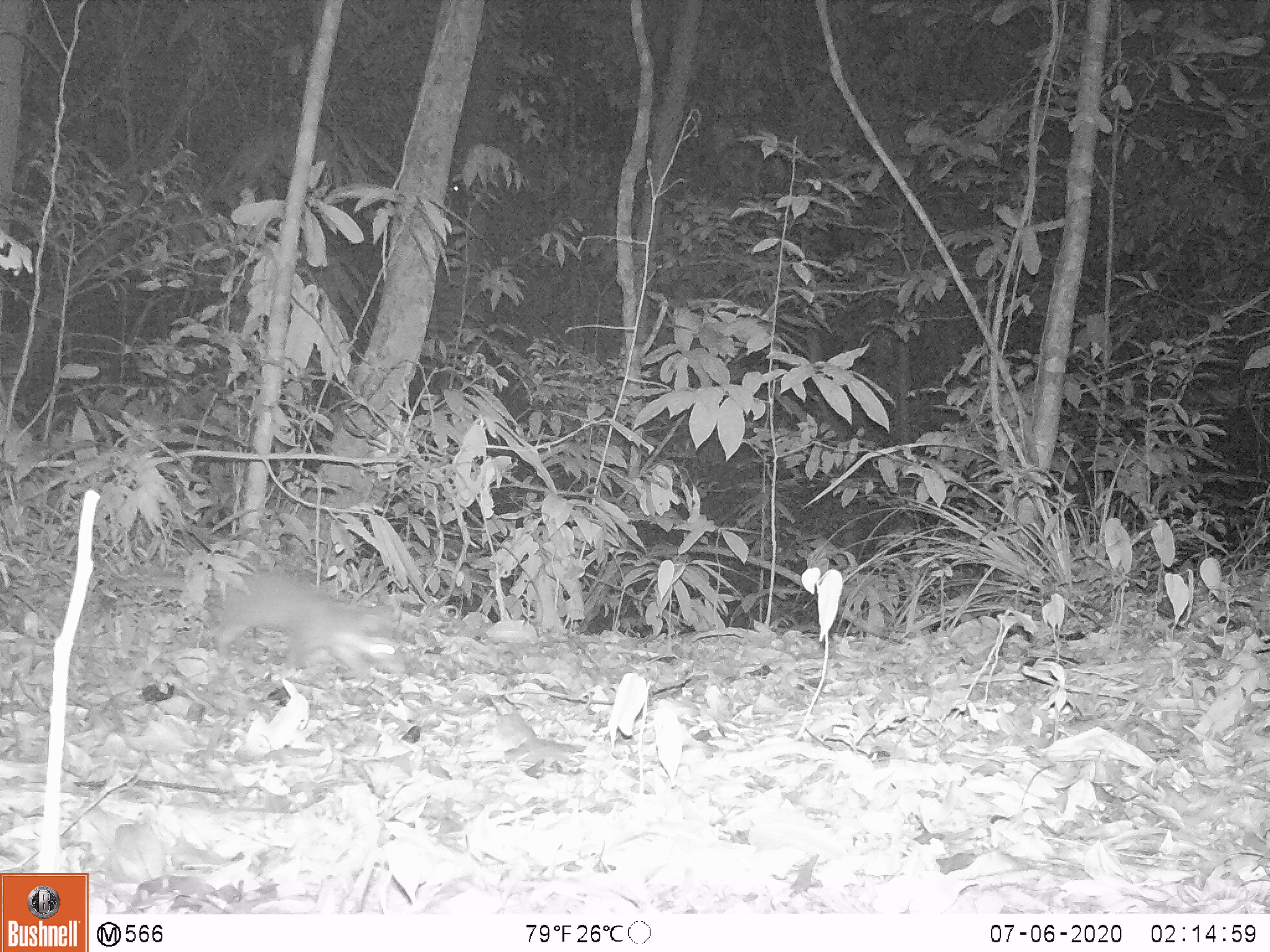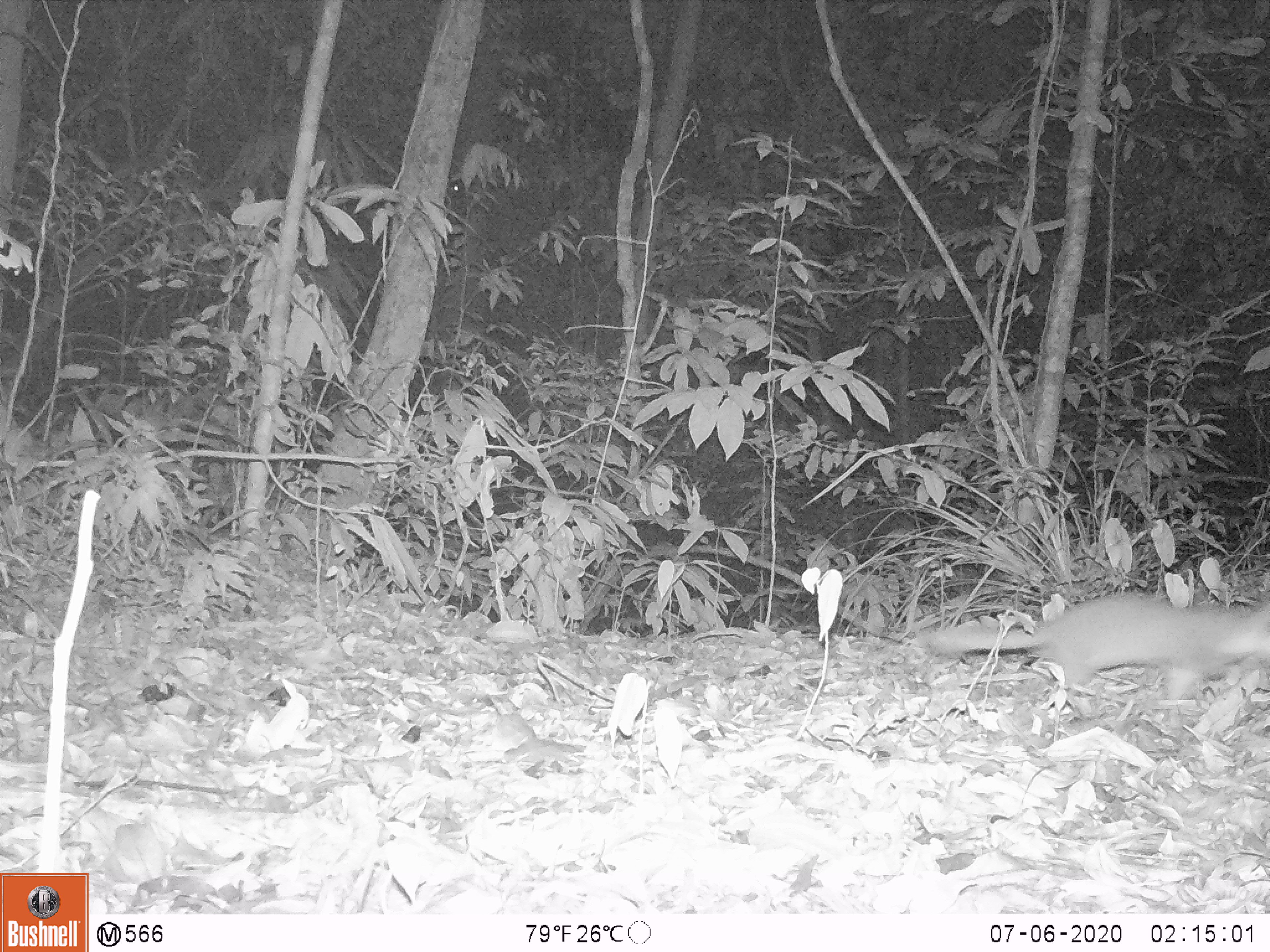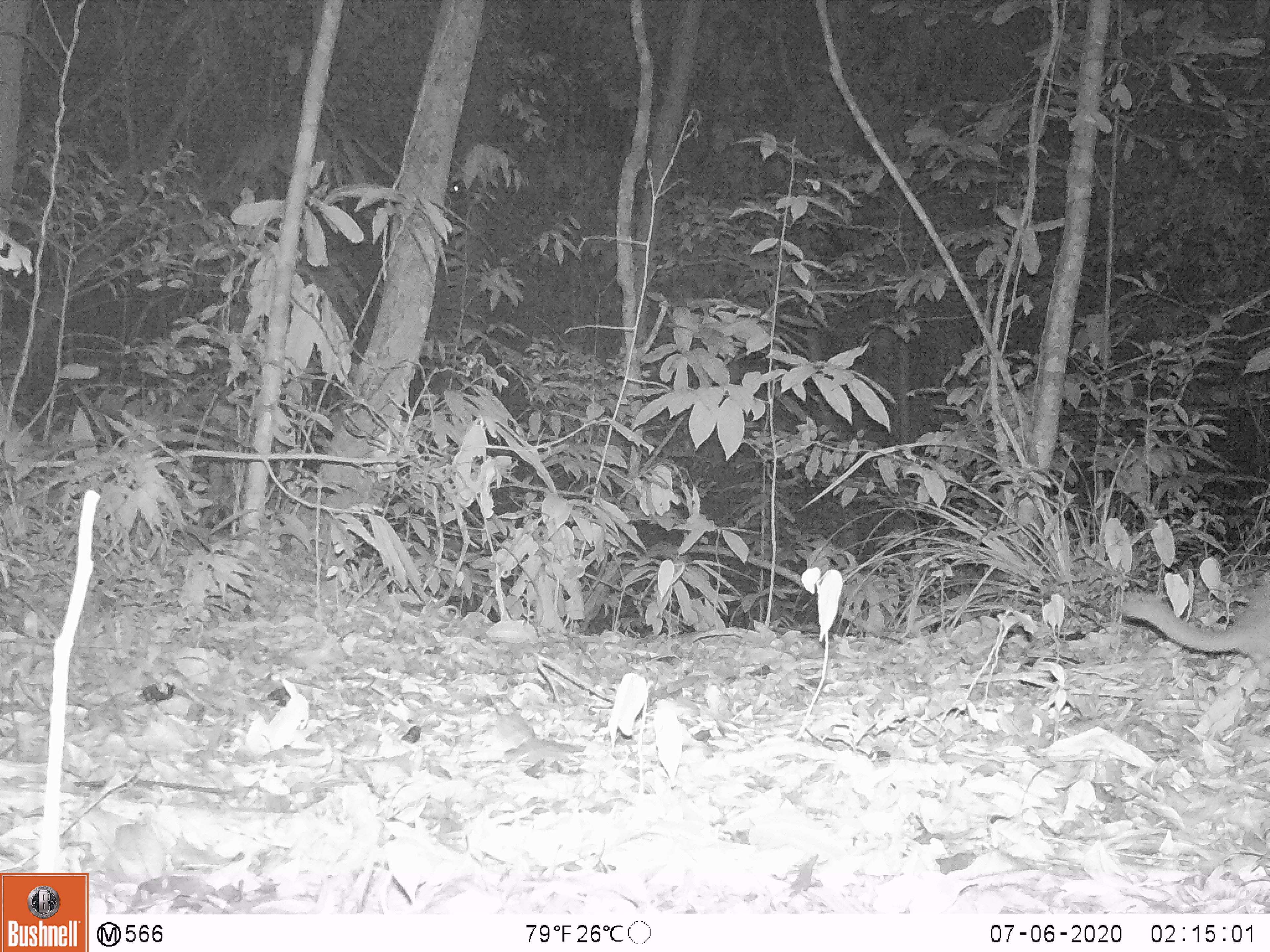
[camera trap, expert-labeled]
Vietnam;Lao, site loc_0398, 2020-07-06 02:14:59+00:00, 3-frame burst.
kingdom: Animalia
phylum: Chordata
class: Mammalia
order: Carnivora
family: Mustelidae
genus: Melogale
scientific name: Melogale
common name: ferret badger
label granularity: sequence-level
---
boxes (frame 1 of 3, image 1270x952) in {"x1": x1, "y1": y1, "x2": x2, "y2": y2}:
ferret badger: {"x1": 114, "y1": 569, "x2": 406, "y2": 683}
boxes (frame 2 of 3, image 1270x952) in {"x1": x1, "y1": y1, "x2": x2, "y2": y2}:
ferret badger: {"x1": 916, "y1": 594, "x2": 1268, "y2": 702}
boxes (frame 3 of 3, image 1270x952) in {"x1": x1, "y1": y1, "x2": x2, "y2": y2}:
ferret badger: {"x1": 1118, "y1": 571, "x2": 1268, "y2": 692}